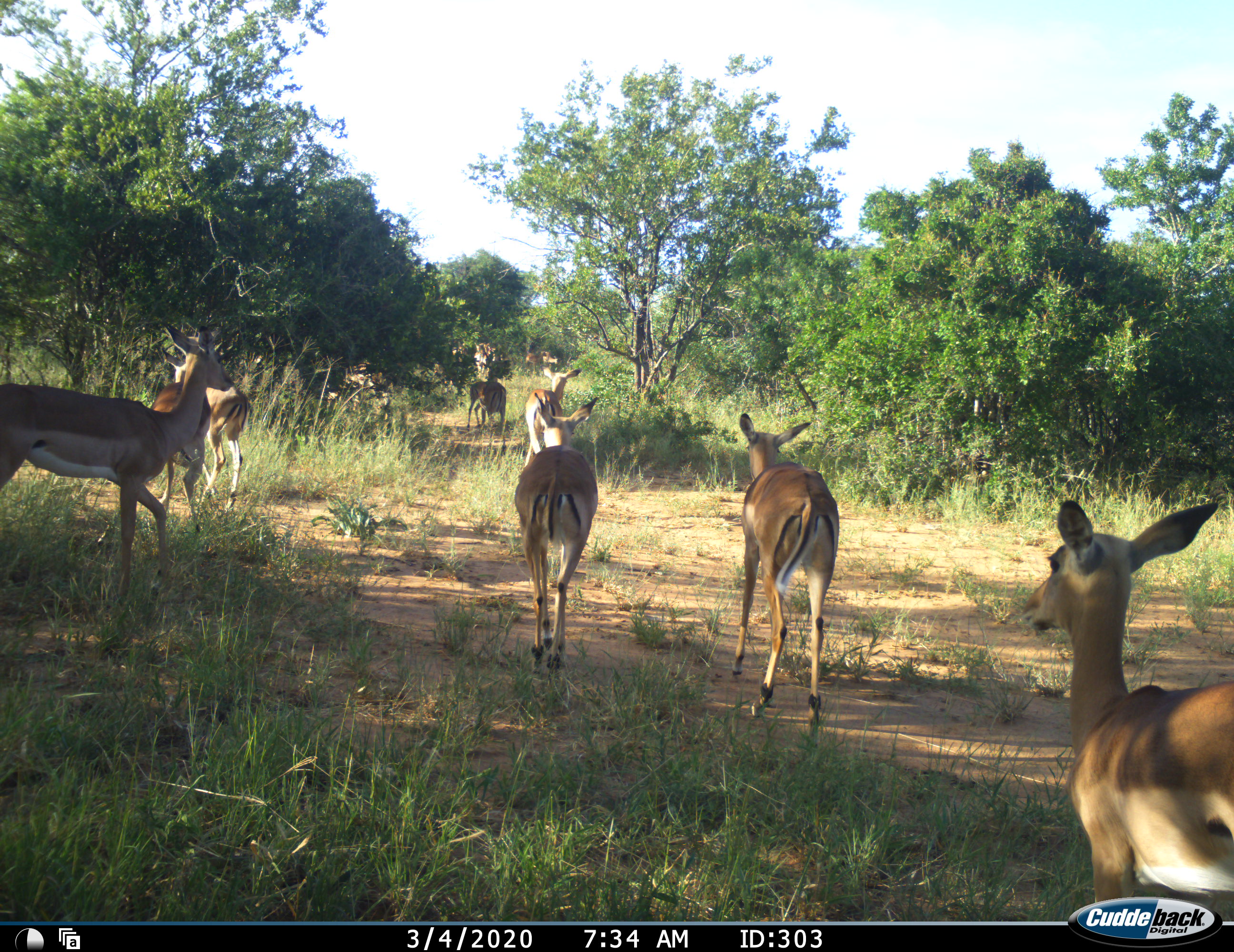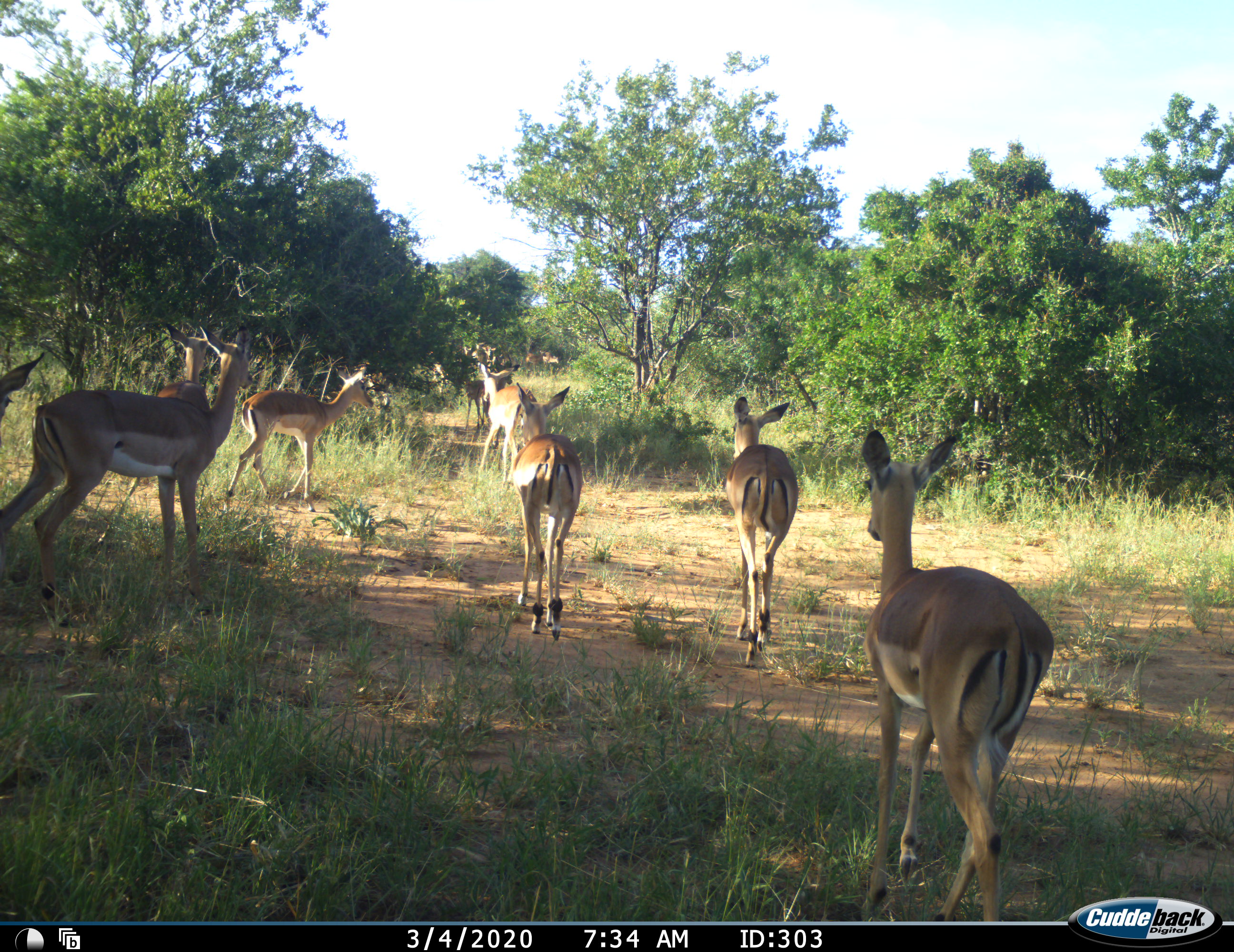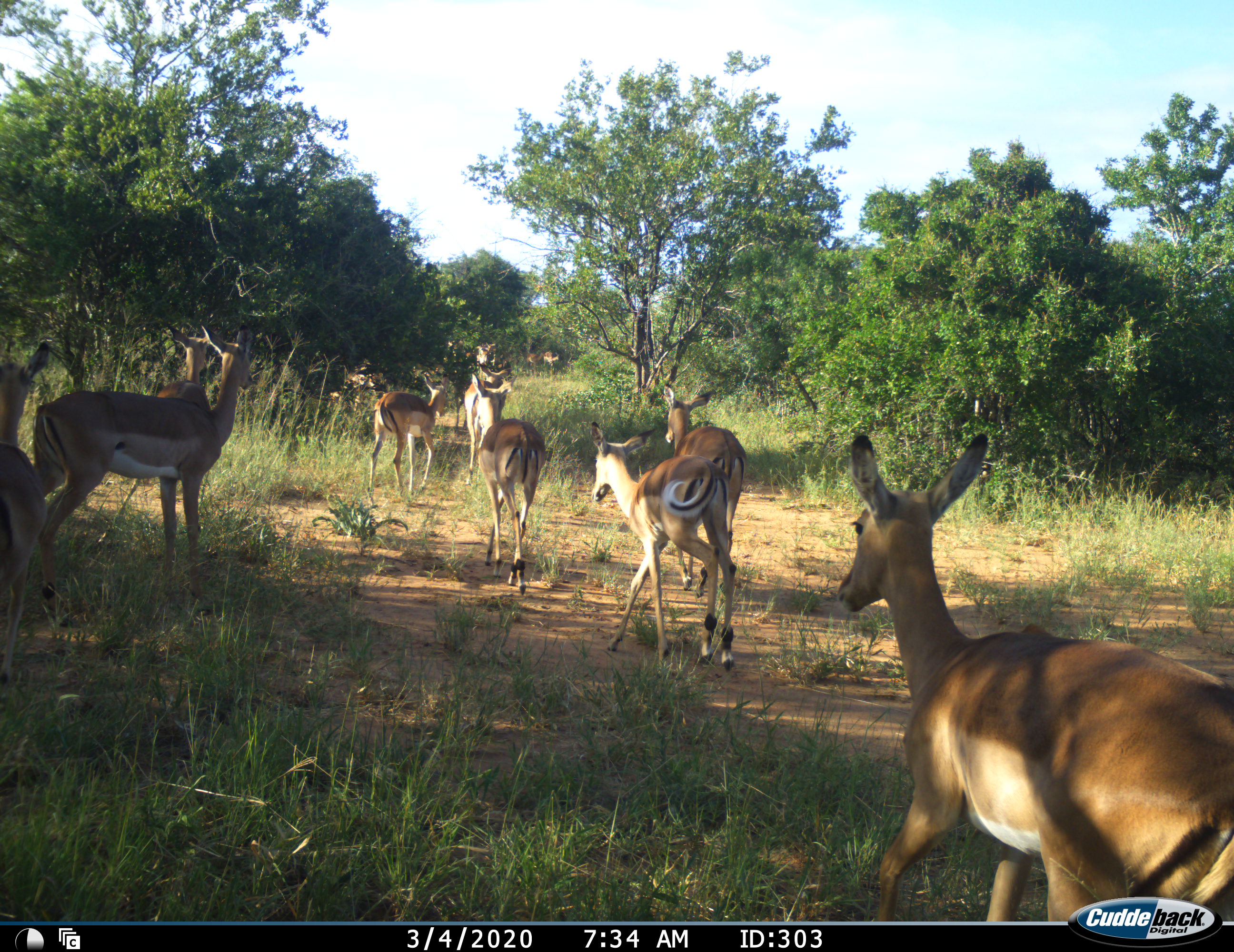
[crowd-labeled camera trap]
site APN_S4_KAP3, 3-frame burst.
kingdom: Animalia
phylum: Chordata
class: Mammalia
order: Artiodactyla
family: Bovidae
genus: Aepyceros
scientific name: Aepyceros melampus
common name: impala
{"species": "impala (Aepyceros melampus)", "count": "11-50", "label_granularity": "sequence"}